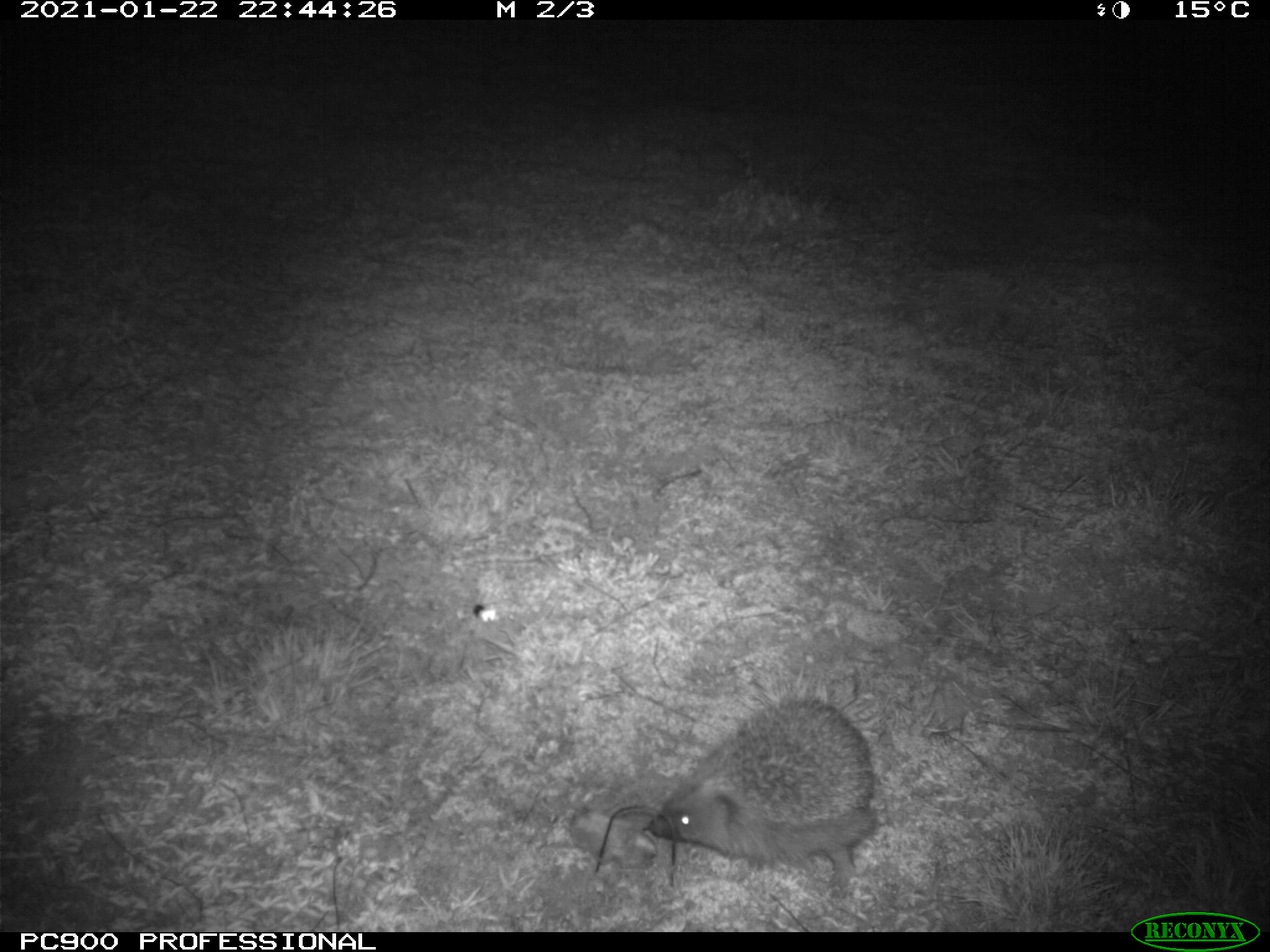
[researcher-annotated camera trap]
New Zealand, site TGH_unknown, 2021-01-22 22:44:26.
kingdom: Animalia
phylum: Chordata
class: Mammalia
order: Eulipotyphla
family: Erinaceidae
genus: Erinaceus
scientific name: Erinaceus europaeus europaeus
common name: european hedgehog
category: hedgehog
Hedgehog (european hedgehog) (Erinaceus europaeus europaeus).